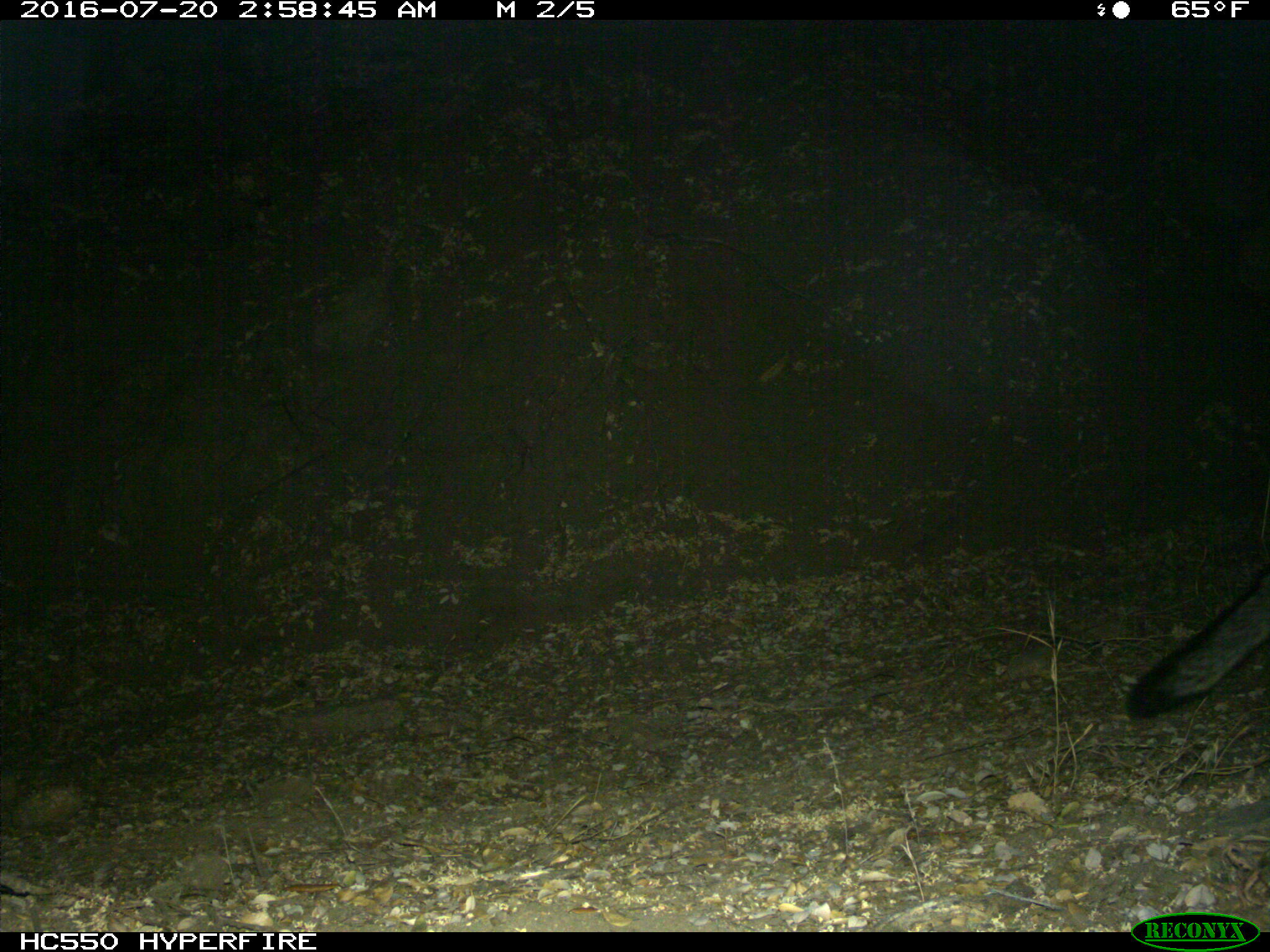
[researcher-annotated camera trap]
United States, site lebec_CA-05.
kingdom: Animalia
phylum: Chordata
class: Mammalia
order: Carnivora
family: Canidae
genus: Urocyon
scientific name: Urocyon cinereoargenteus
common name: gray fox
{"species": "Urocyon cinereoargenteus (gray fox)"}